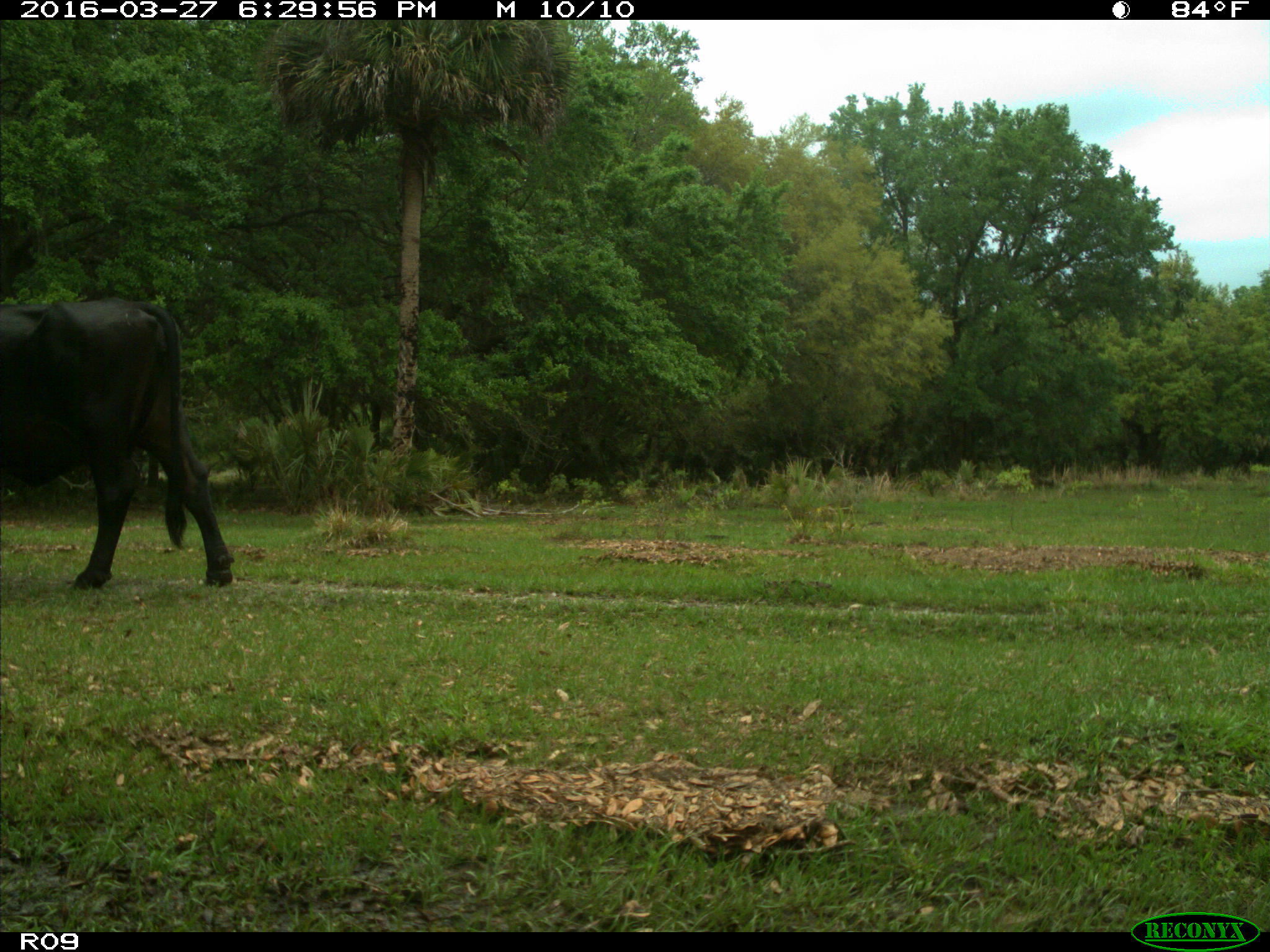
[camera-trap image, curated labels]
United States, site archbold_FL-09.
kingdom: Animalia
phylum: Chordata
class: Mammalia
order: Artiodactyla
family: Bovidae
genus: Bos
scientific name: Bos taurus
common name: domestic cow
Bos taurus (domestic cow).